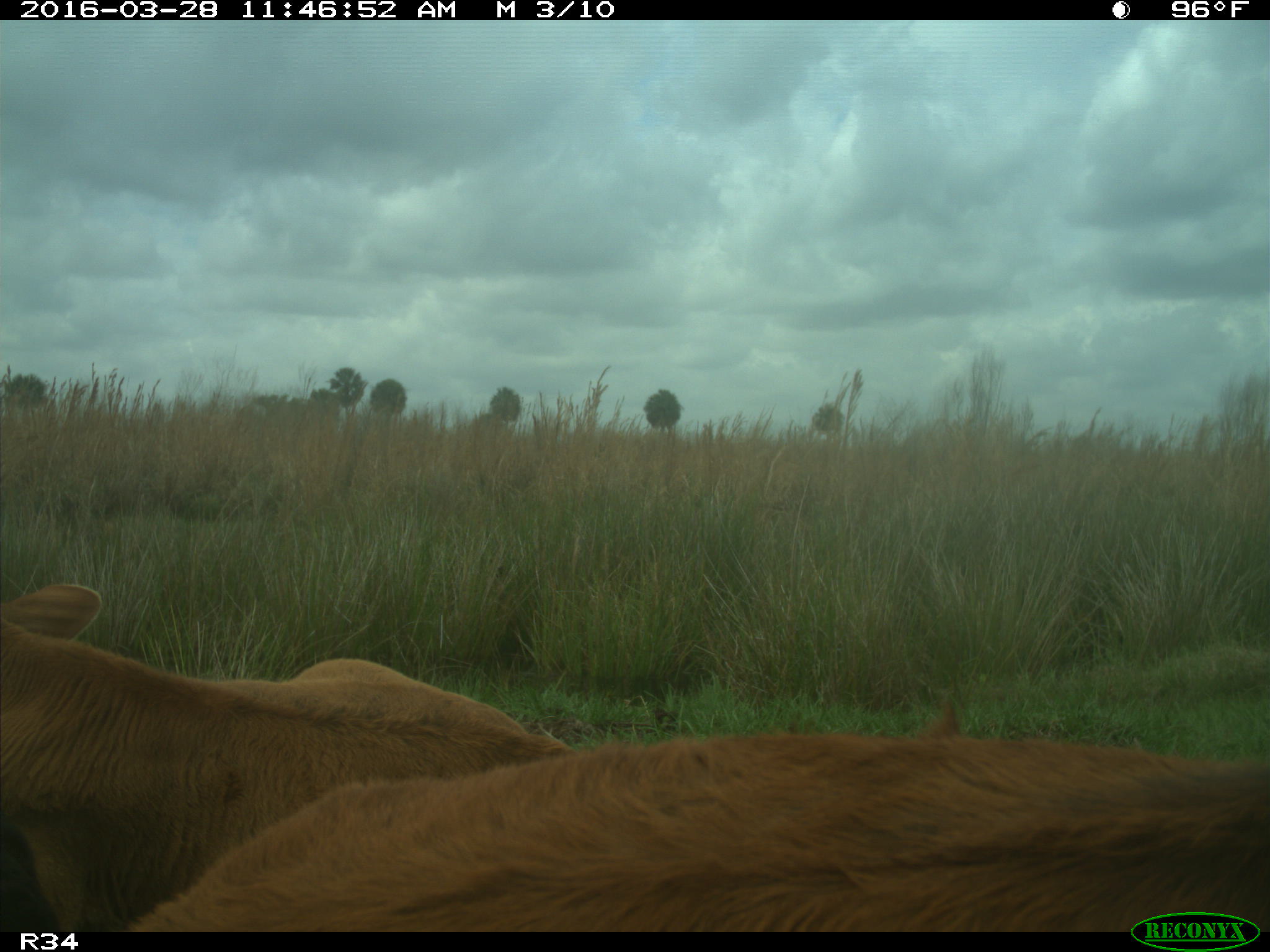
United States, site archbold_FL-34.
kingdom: Animalia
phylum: Chordata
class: Mammalia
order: Artiodactyla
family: Bovidae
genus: Bos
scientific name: Bos taurus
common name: domestic cow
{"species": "Bos taurus (domestic cow)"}